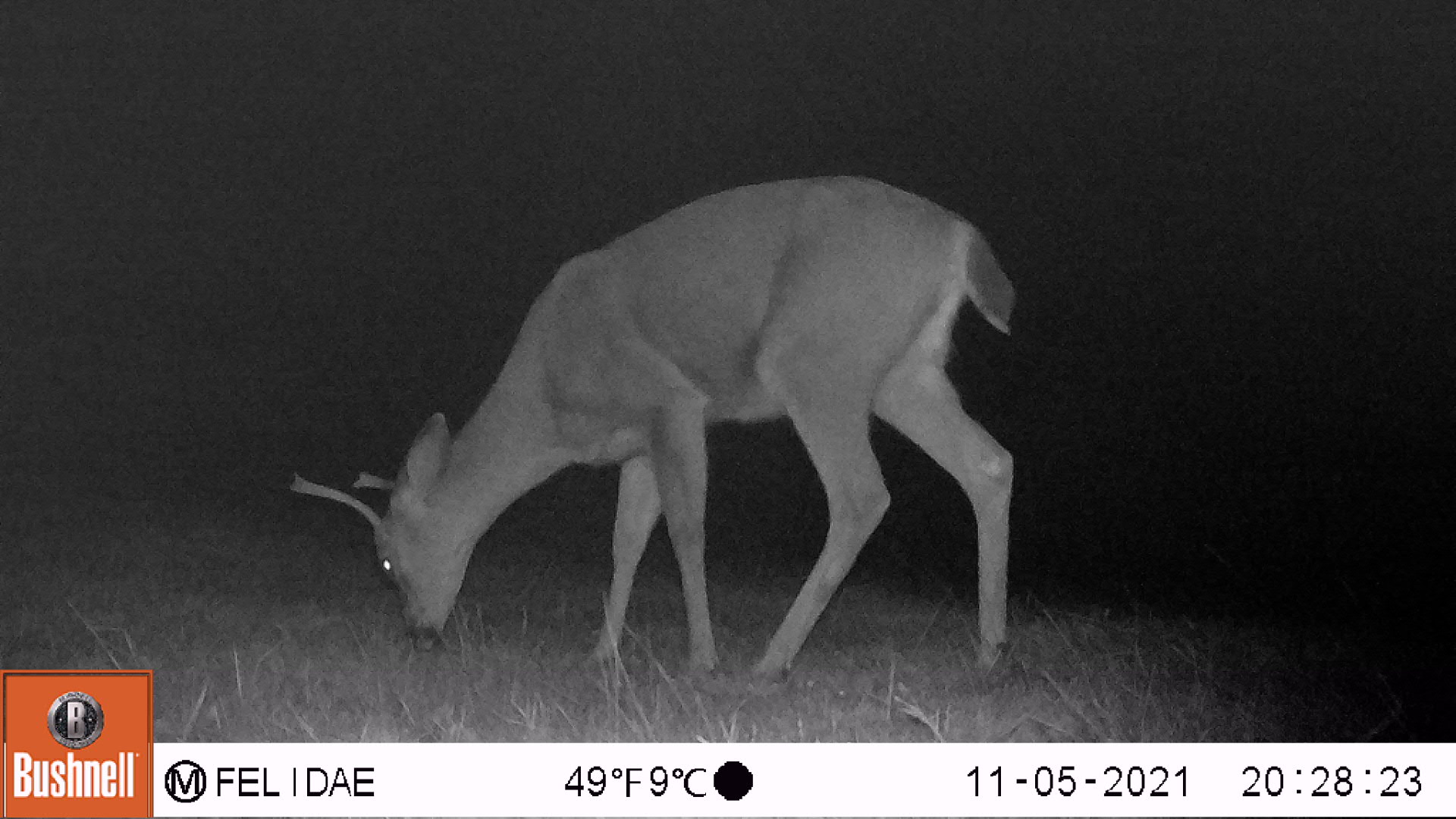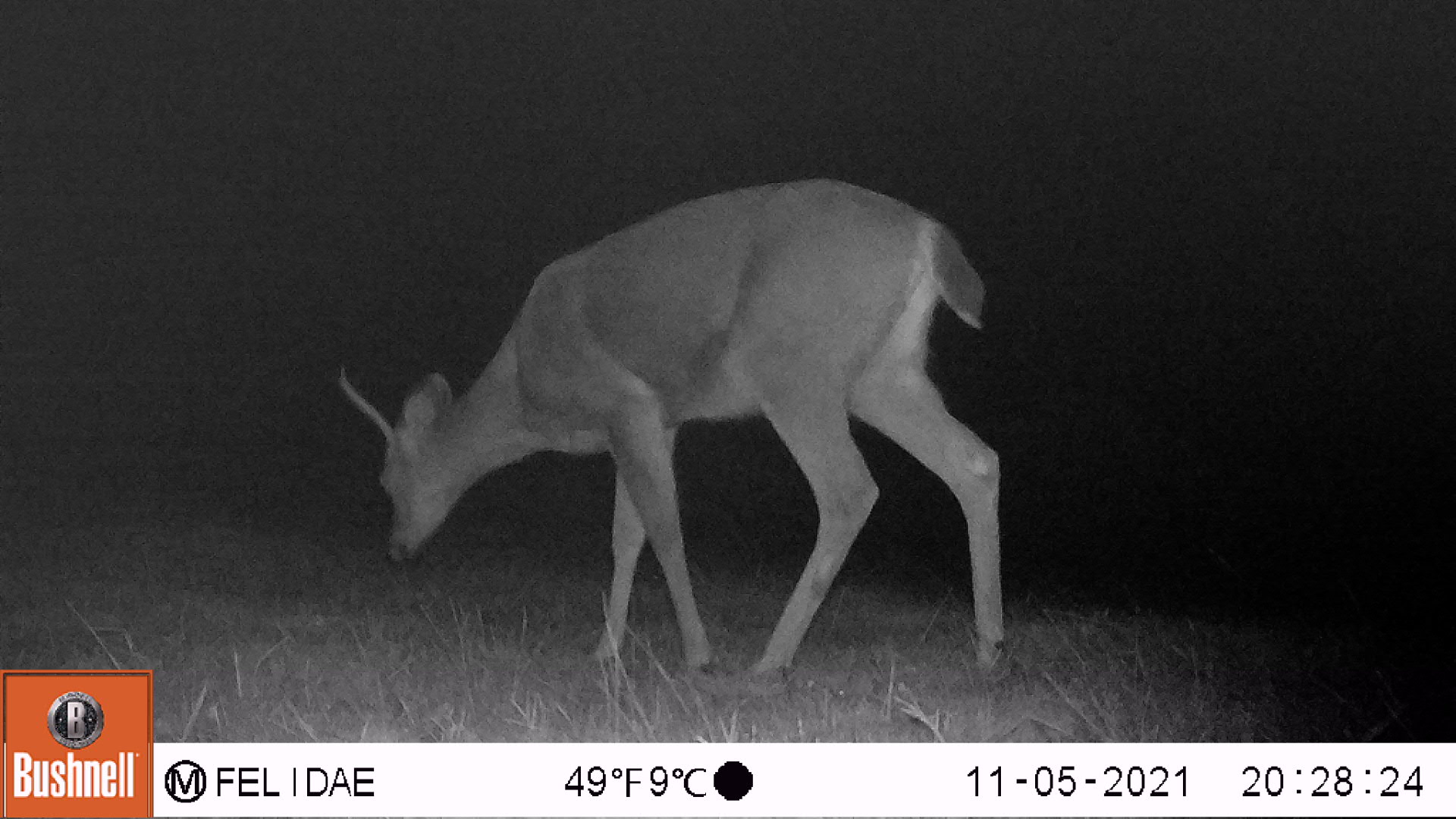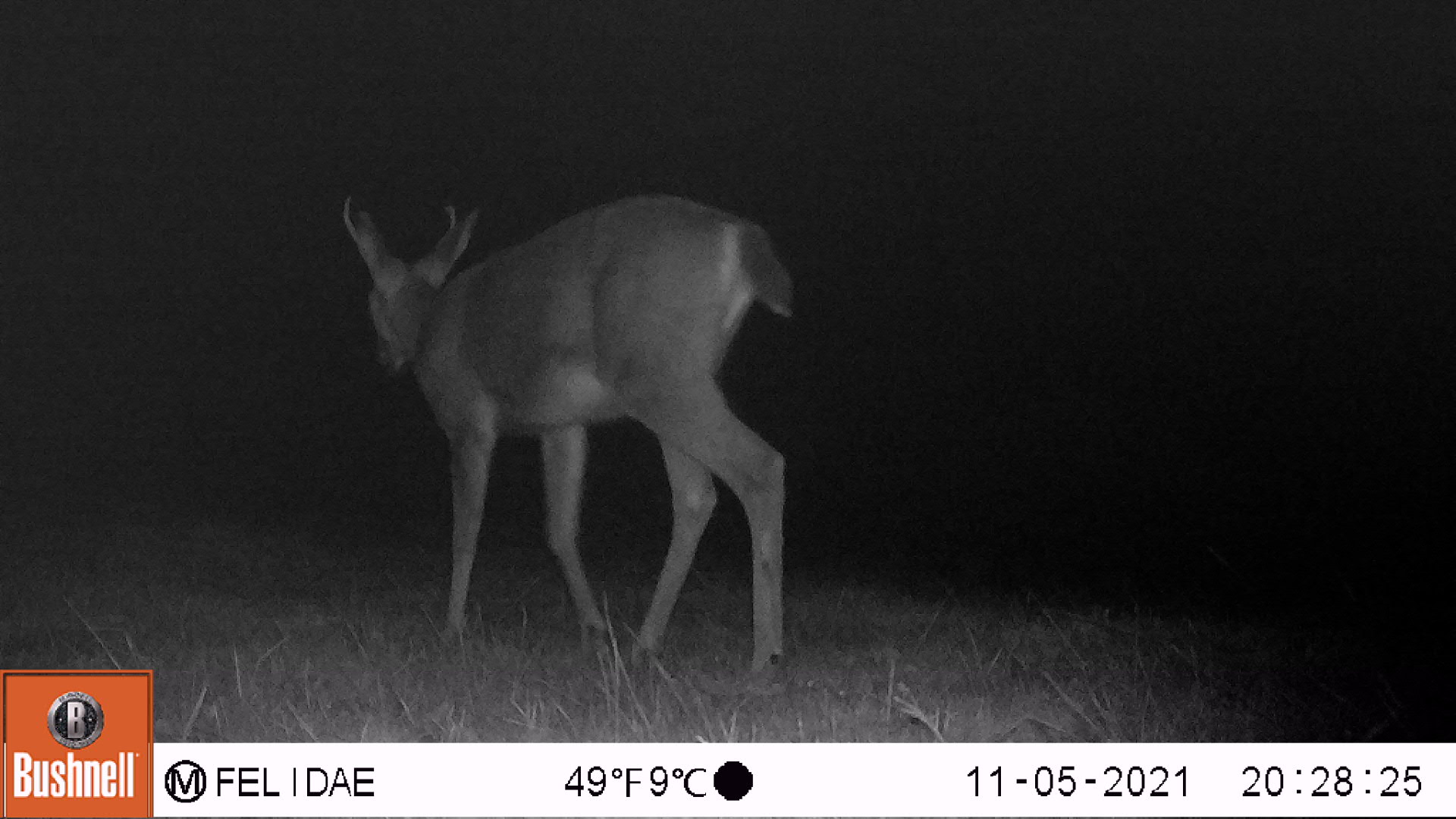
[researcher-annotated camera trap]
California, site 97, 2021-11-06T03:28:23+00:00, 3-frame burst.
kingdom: Animalia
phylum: Chordata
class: Mammalia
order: Artiodactyla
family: Cervidae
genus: Odocoileus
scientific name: Odocoileus hemionus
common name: mule deer